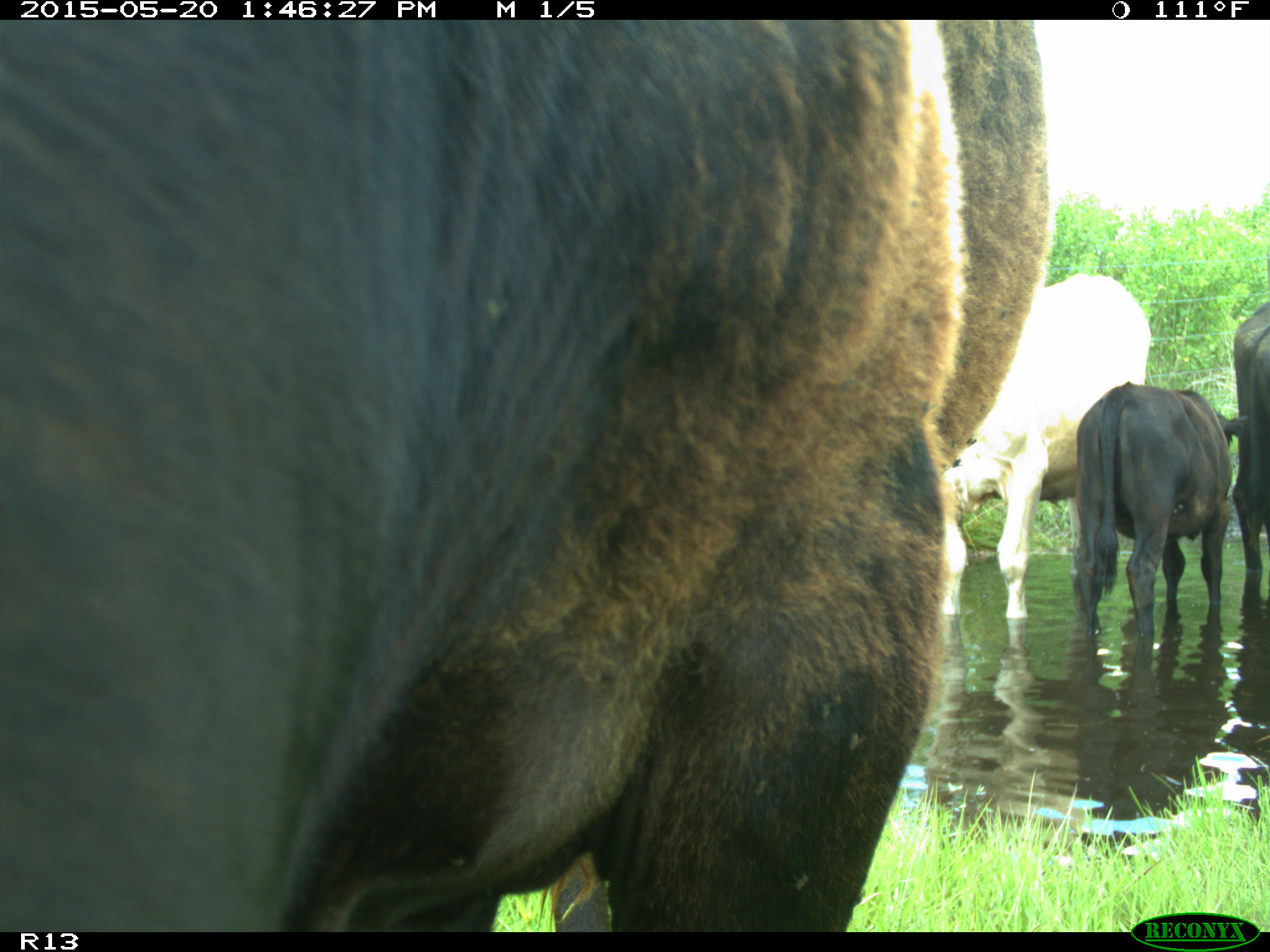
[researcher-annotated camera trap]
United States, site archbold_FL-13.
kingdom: Animalia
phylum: Chordata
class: Mammalia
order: Artiodactyla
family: Bovidae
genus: Bos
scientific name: Bos taurus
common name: domestic cow